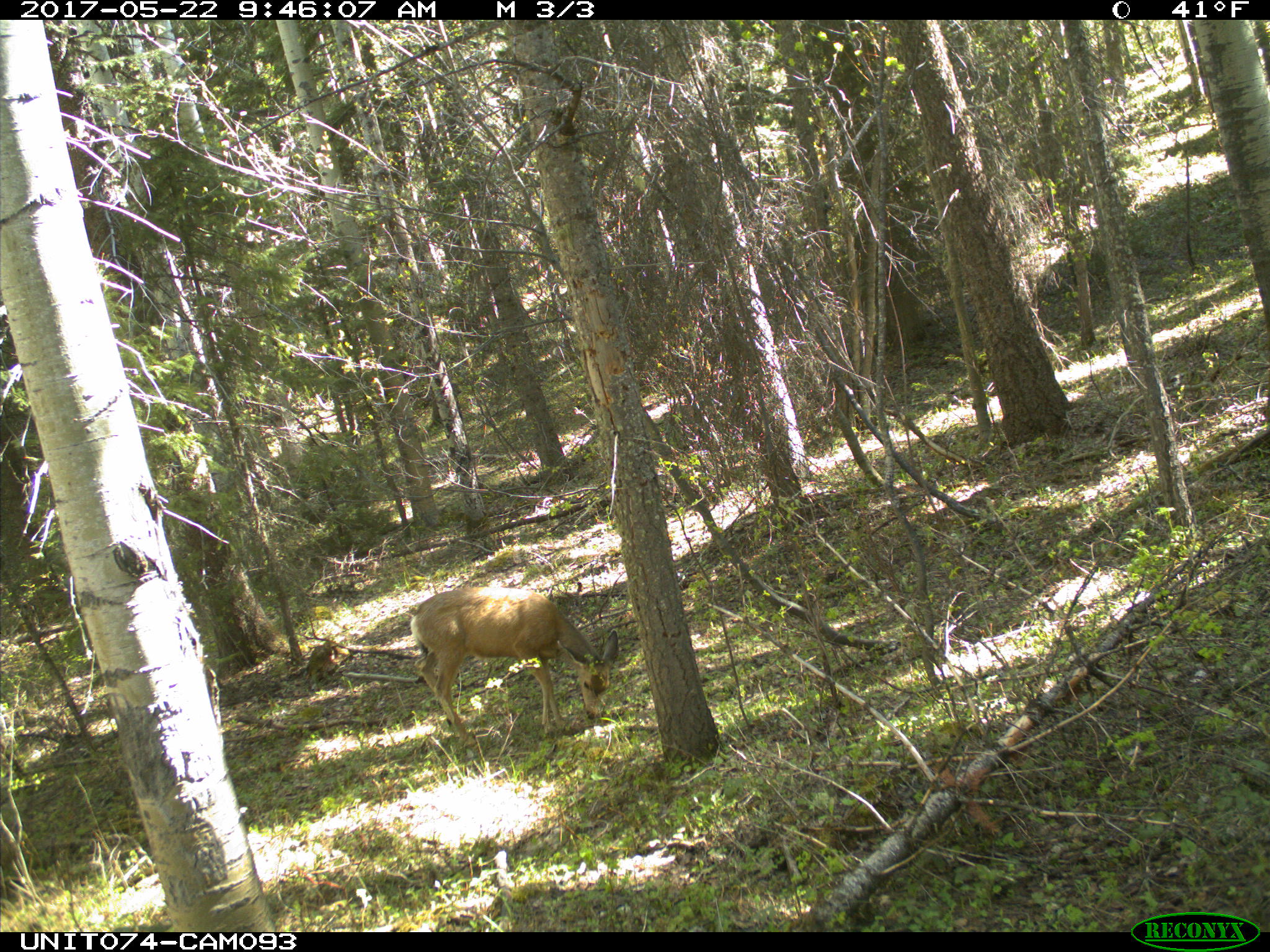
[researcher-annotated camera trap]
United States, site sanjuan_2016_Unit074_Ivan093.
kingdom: Animalia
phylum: Chordata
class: Mammalia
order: Artiodactyla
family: Cervidae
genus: Odocoileus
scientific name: Odocoileus hemionus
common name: mule deer